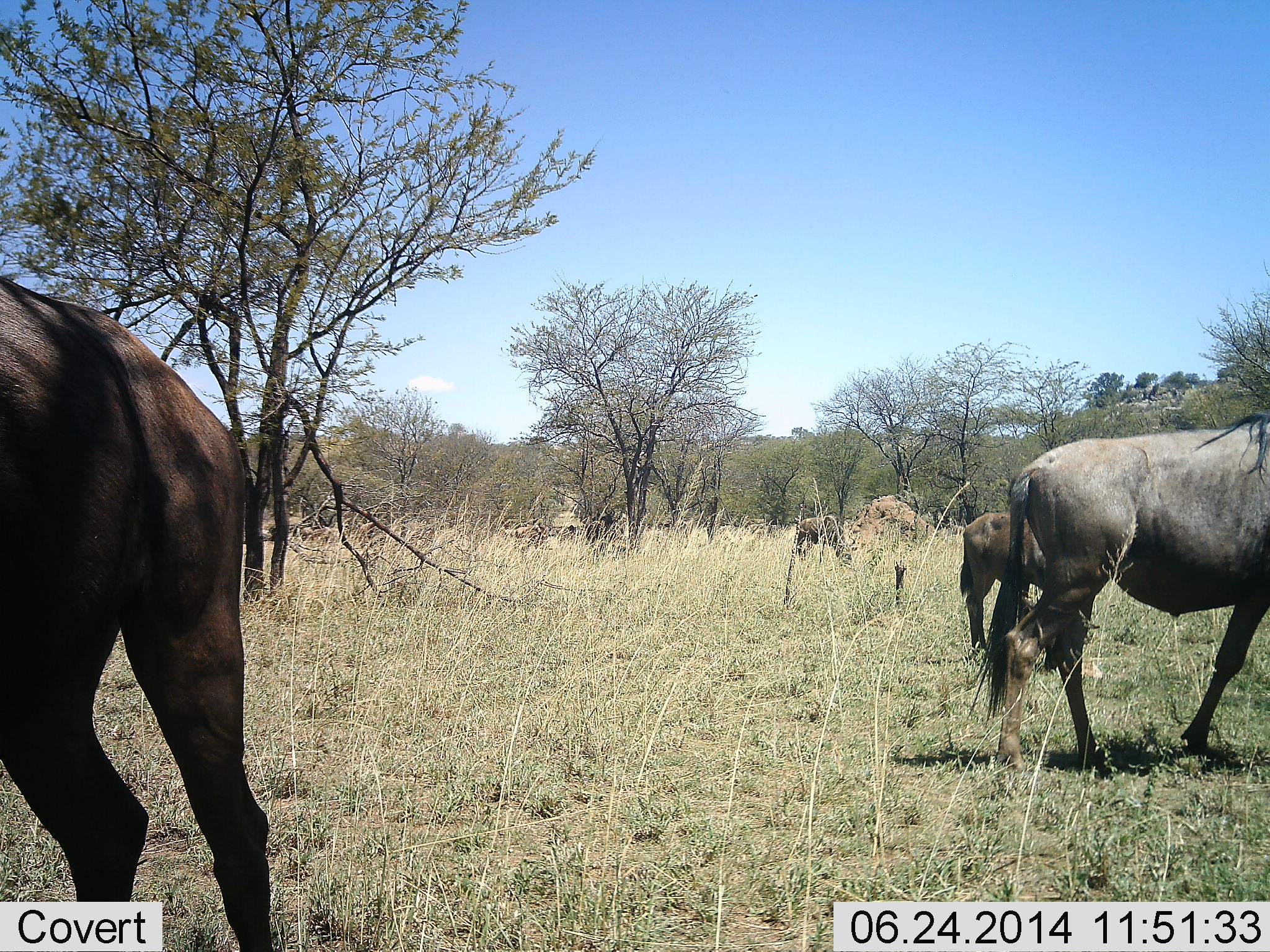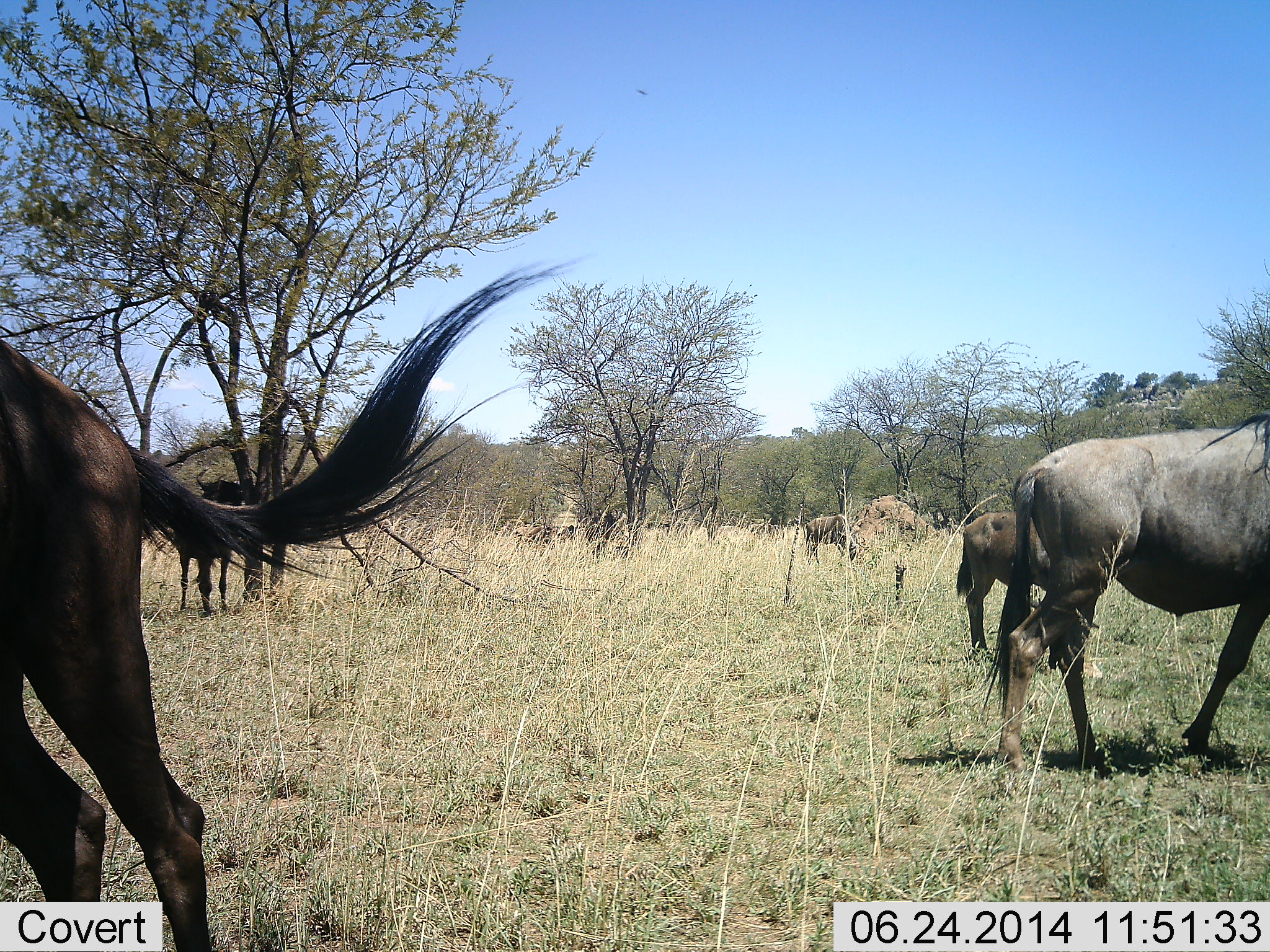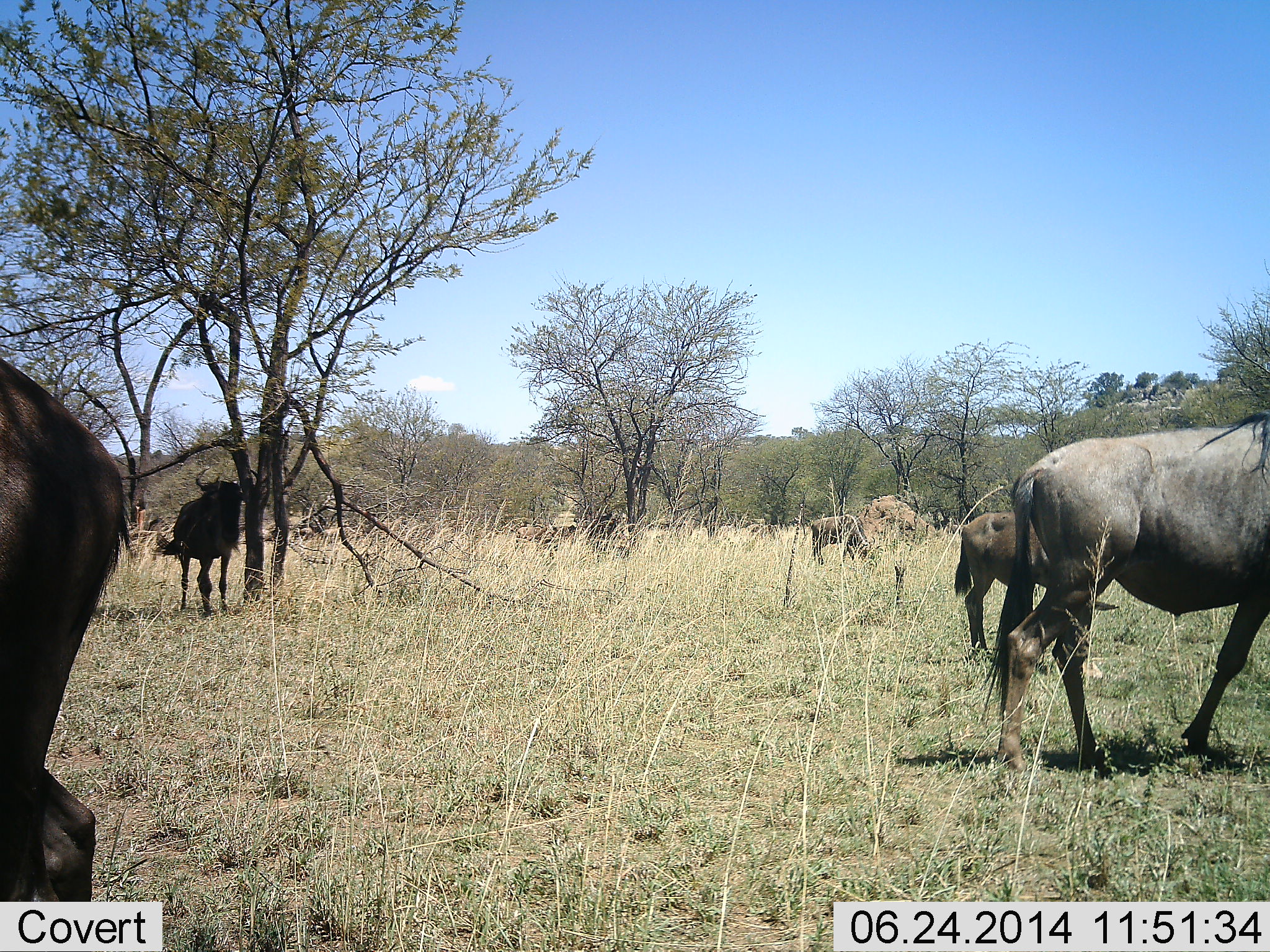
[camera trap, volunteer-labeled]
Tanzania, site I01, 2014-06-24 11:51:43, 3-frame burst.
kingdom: Animalia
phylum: Chordata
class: Mammalia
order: Artiodactyla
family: Bovidae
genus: Connochaetes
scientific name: Connochaetes taurinus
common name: blue wildebeest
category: wildebeest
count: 5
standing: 60%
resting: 10%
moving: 20%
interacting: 0%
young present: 10%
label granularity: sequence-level